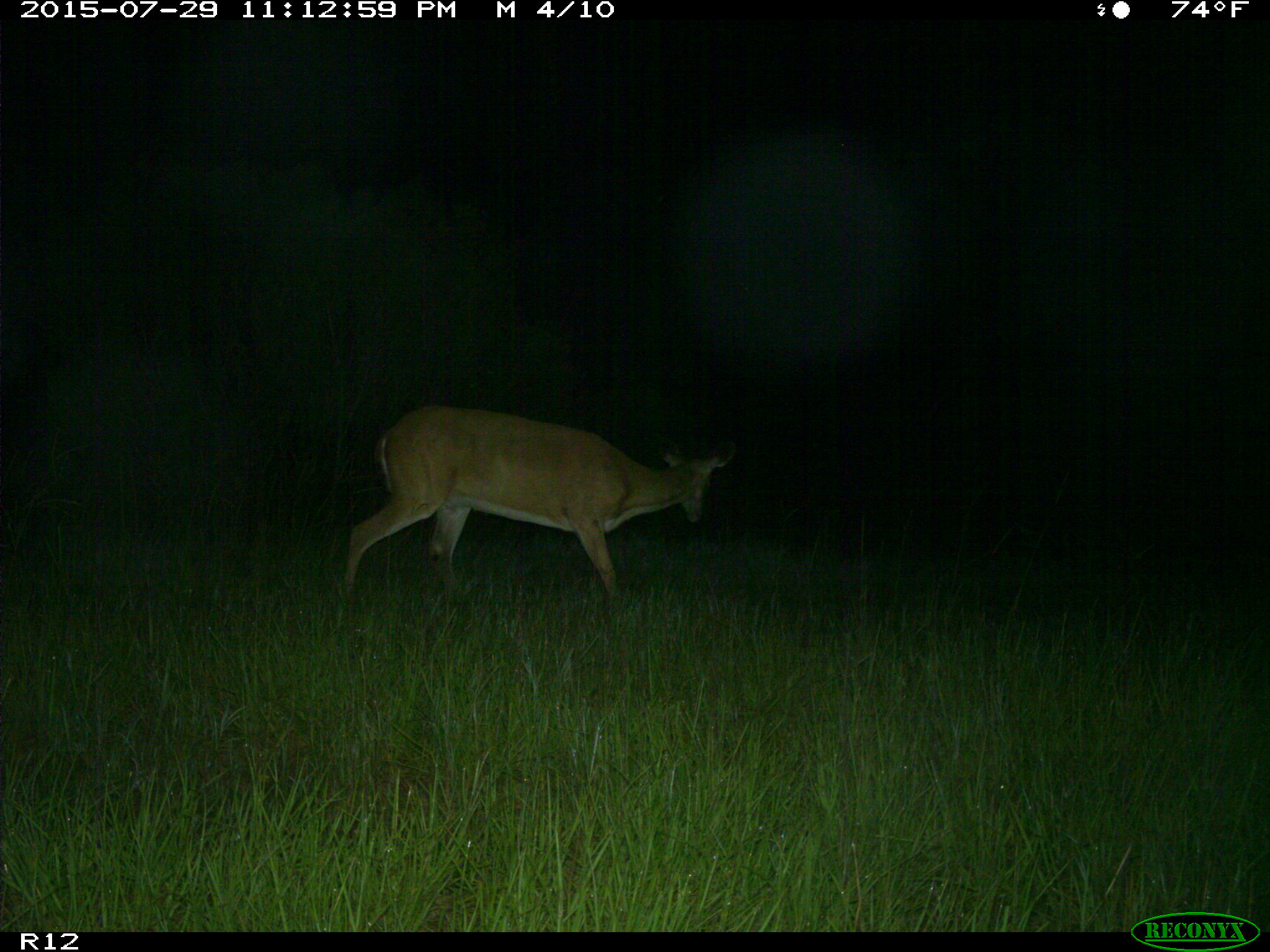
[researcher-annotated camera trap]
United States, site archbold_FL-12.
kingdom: Animalia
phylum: Chordata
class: Mammalia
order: Artiodactyla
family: Cervidae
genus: Odocoileus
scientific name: Odocoileus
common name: deer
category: unidentified deer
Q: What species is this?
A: Unidentified deer (deer) (Odocoileus).